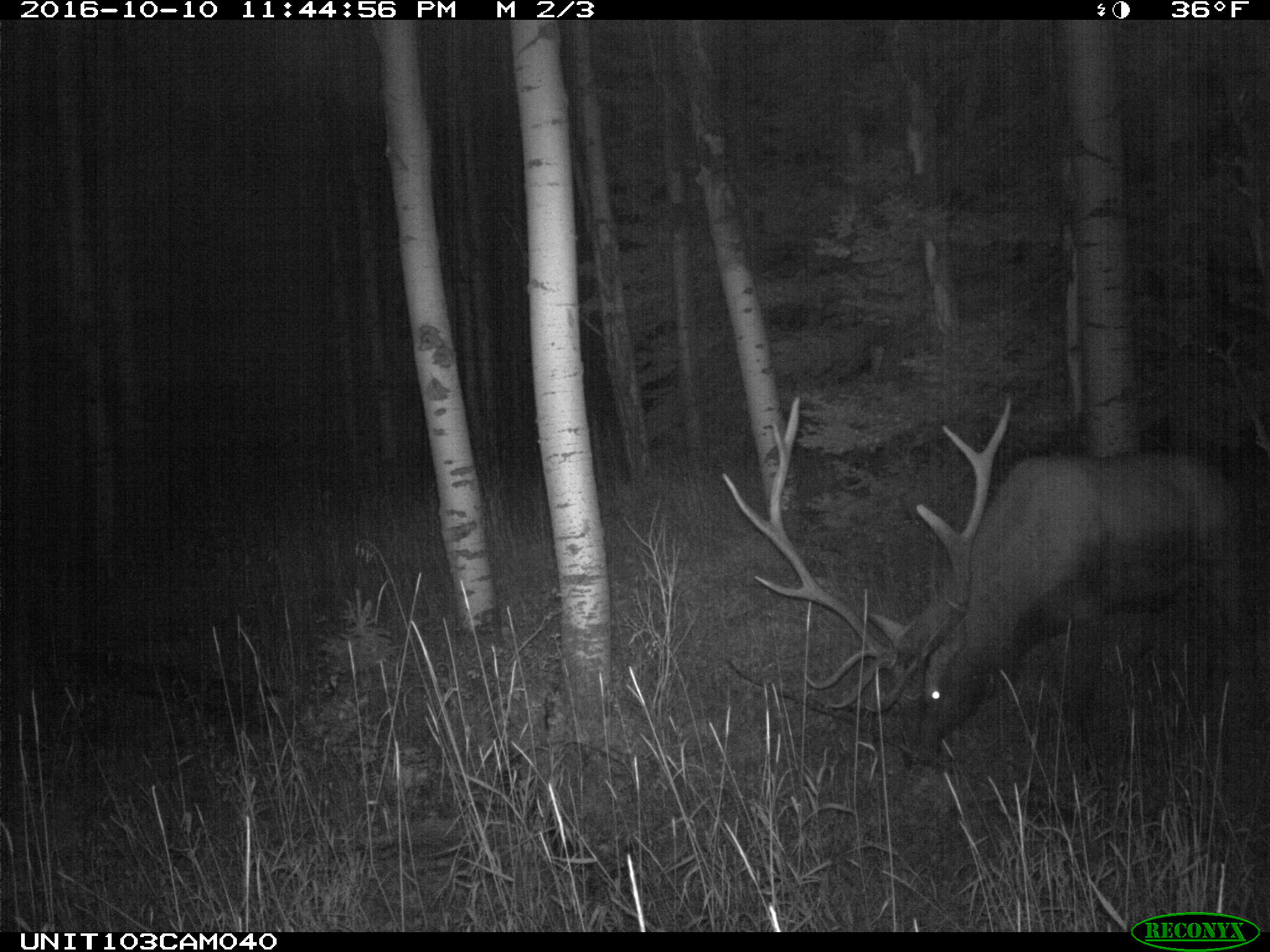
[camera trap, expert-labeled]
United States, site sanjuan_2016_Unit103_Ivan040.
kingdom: Animalia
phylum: Chordata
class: Mammalia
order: Artiodactyla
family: Cervidae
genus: Cervus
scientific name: Cervus elaphus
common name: red deer